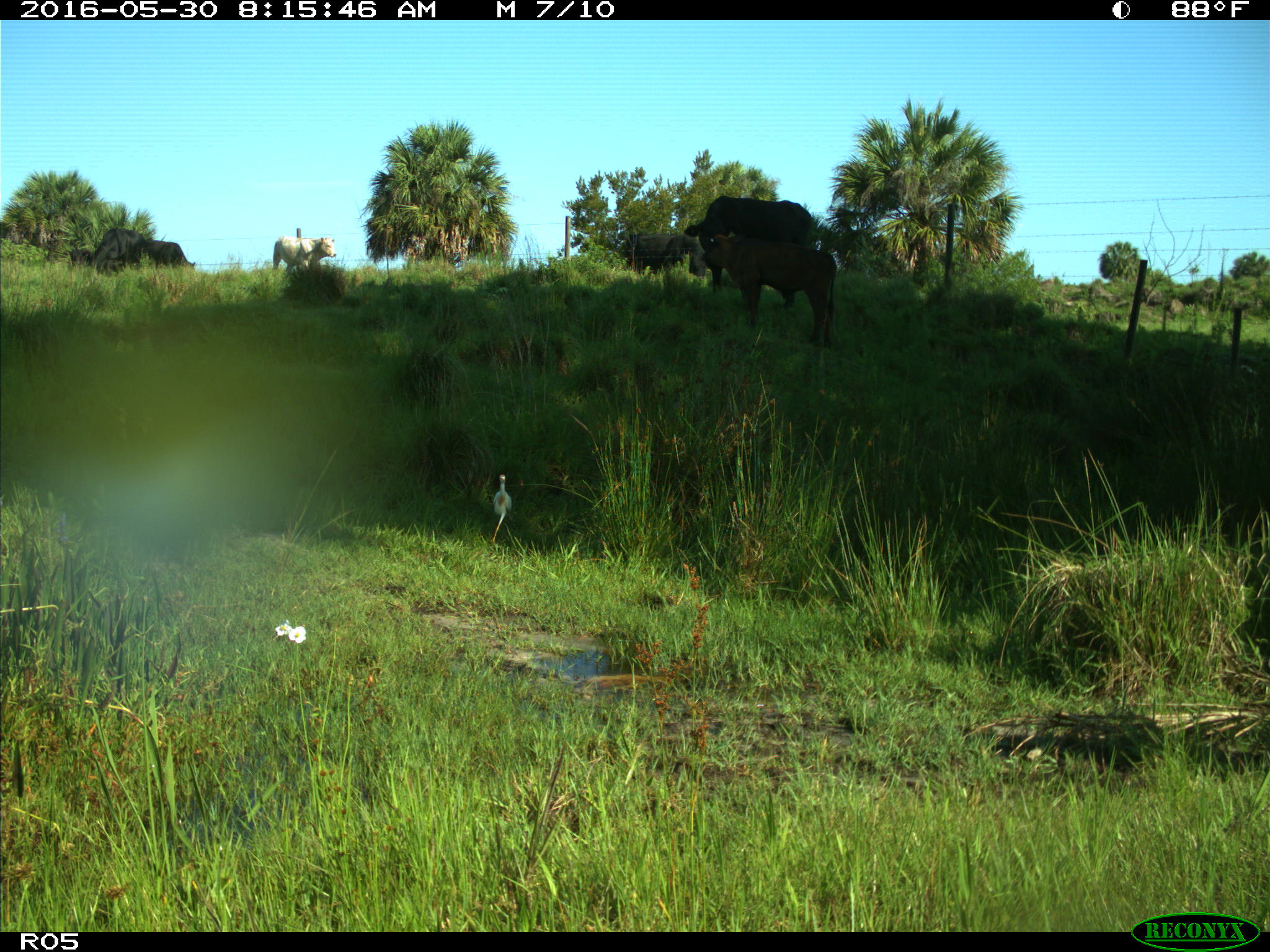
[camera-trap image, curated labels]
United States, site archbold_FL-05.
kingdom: Animalia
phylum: Chordata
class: Mammalia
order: Artiodactyla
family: Bovidae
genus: Bos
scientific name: Bos taurus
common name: domestic cow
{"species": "Bos taurus (domestic cow)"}